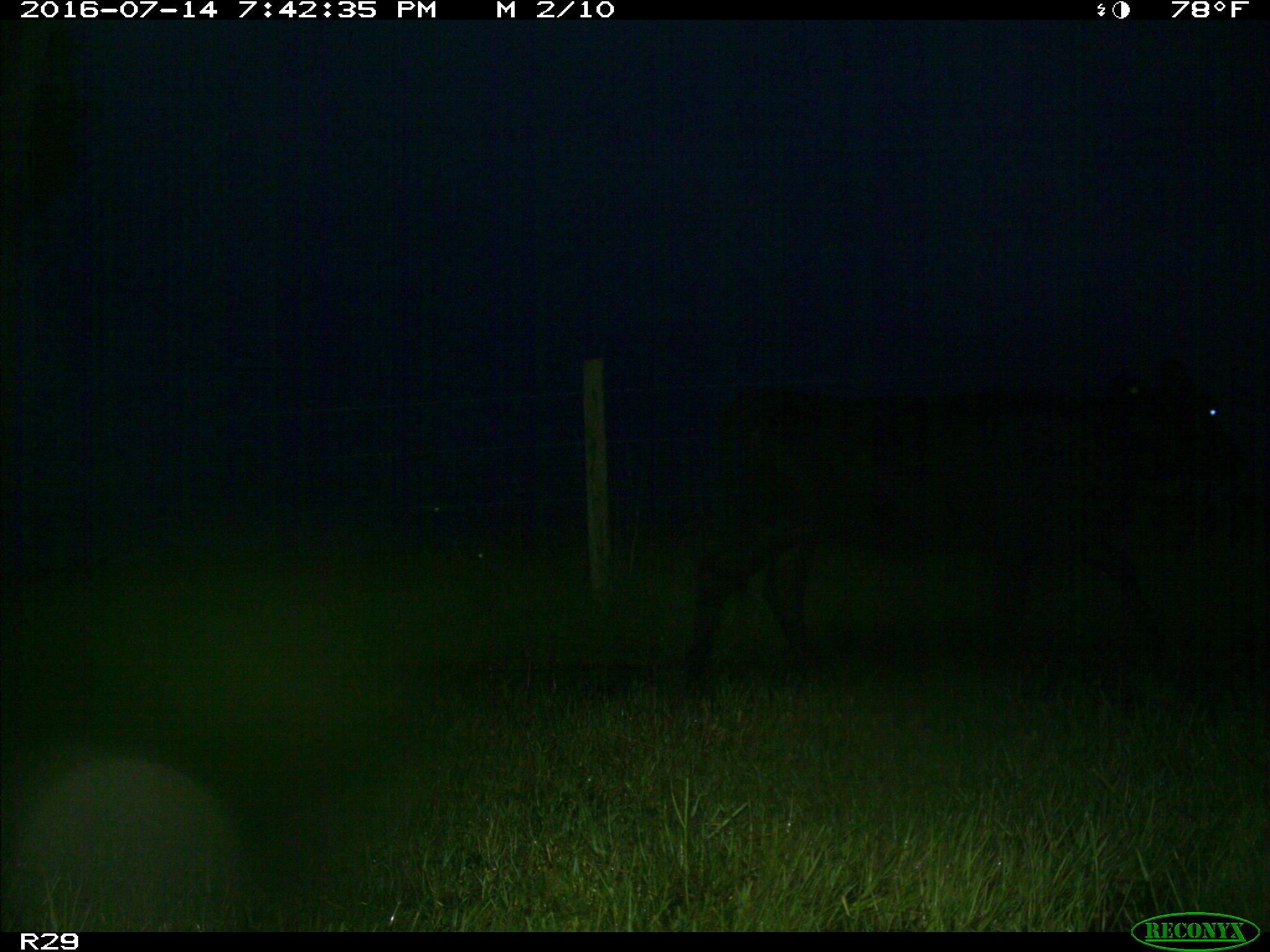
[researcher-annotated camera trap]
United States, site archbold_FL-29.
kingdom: Animalia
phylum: Chordata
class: Mammalia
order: Artiodactyla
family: Bovidae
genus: Bos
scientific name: Bos taurus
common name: domestic cow